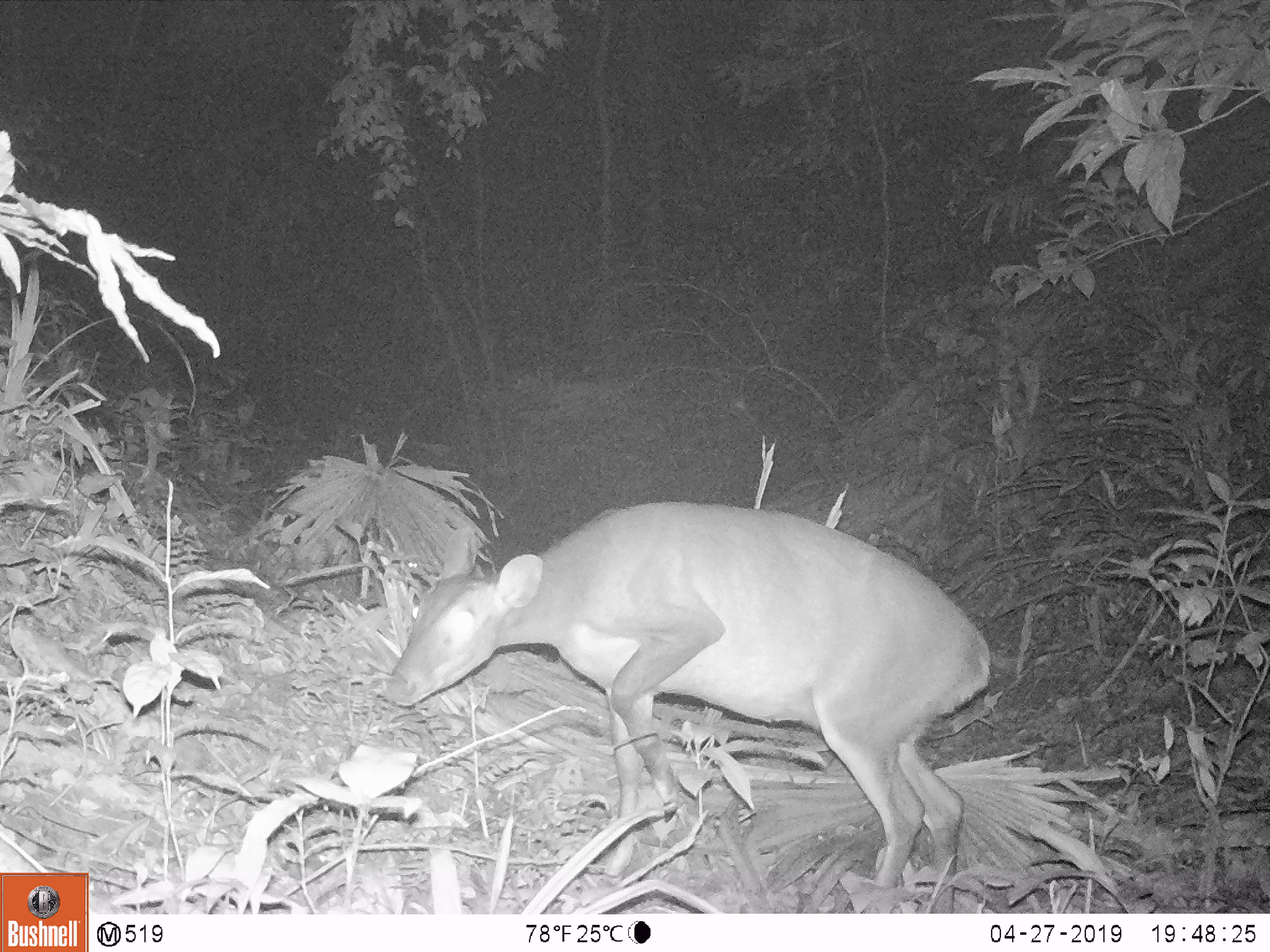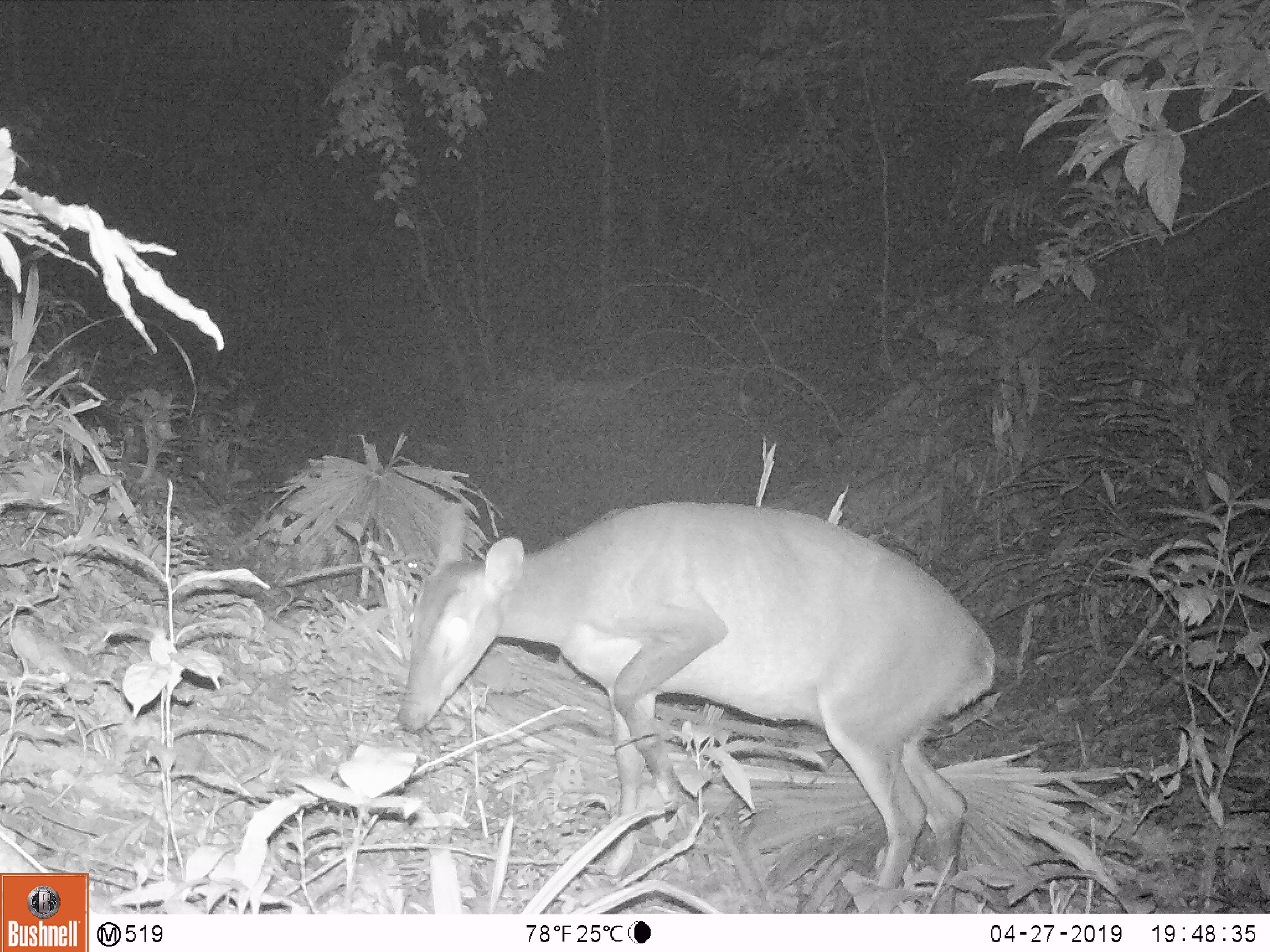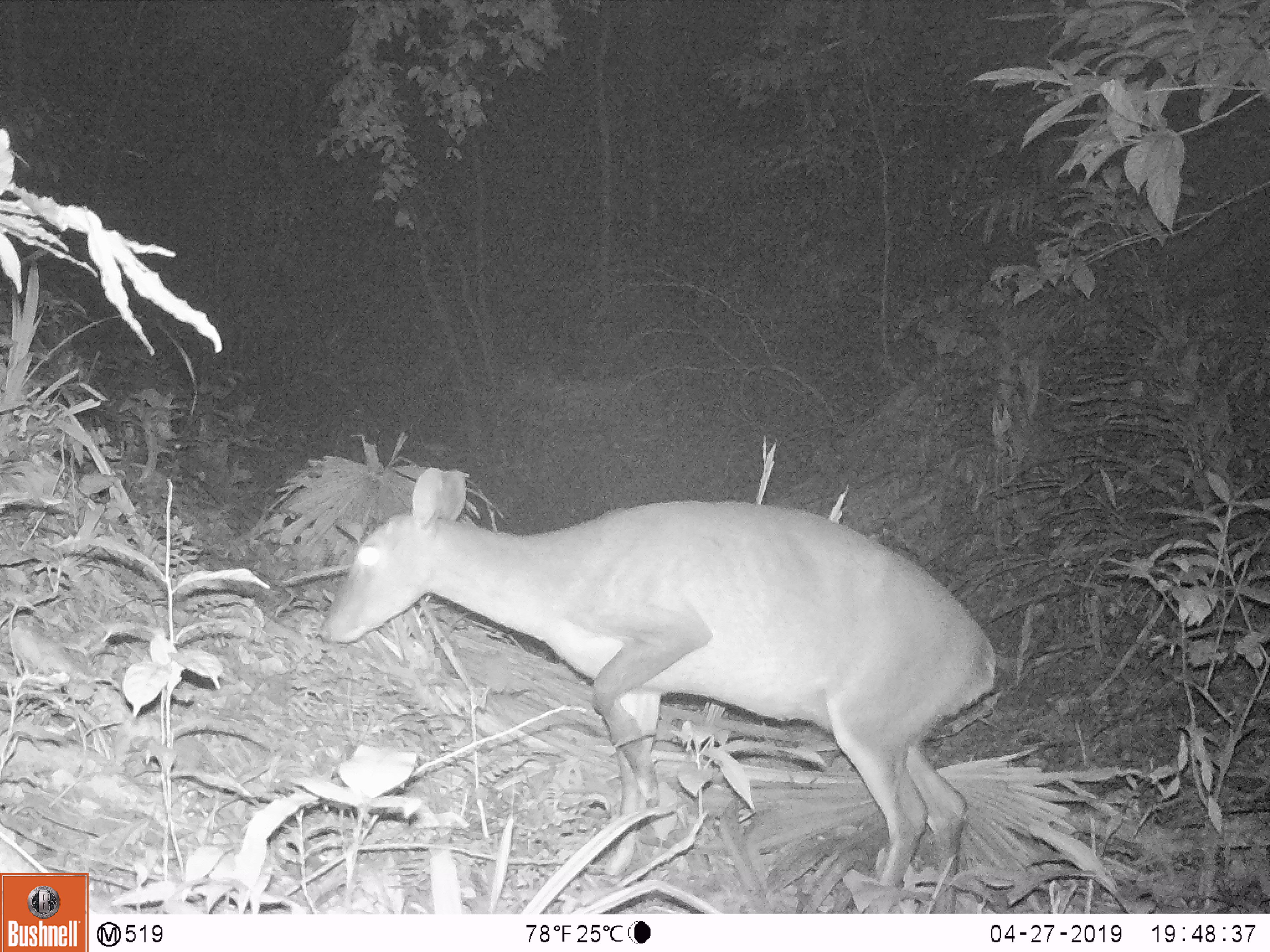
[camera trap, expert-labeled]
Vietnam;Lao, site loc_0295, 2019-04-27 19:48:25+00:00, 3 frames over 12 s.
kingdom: Animalia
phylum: Chordata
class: Mammalia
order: Artiodactyla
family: Cervidae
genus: Muntiacus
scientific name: Muntiacus vuquangensis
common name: large-antlered muntjac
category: large antlered muntjac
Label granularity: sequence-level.